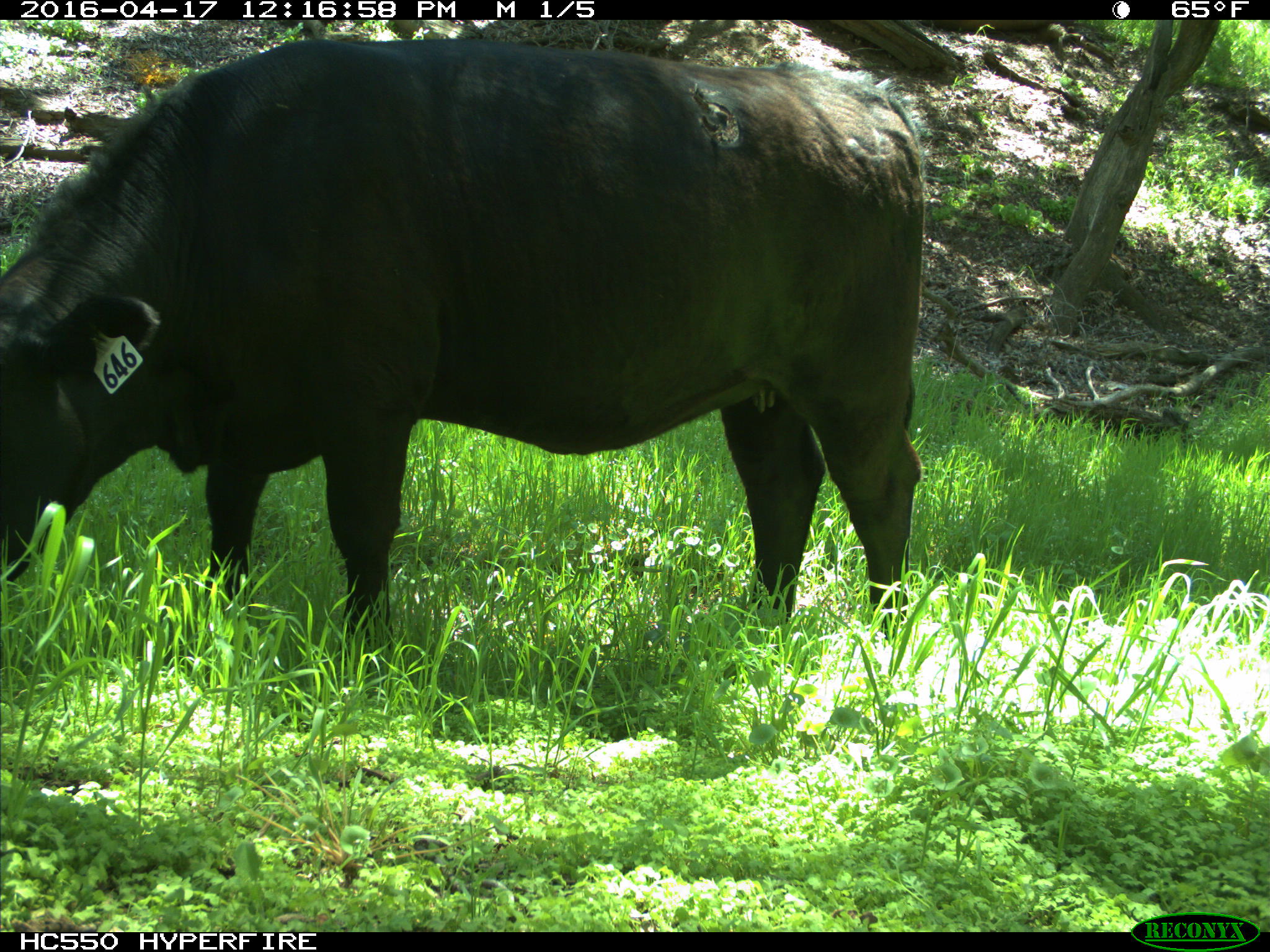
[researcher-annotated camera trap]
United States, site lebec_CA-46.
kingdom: Animalia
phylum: Chordata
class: Mammalia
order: Artiodactyla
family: Bovidae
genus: Bos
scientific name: Bos taurus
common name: domestic cow